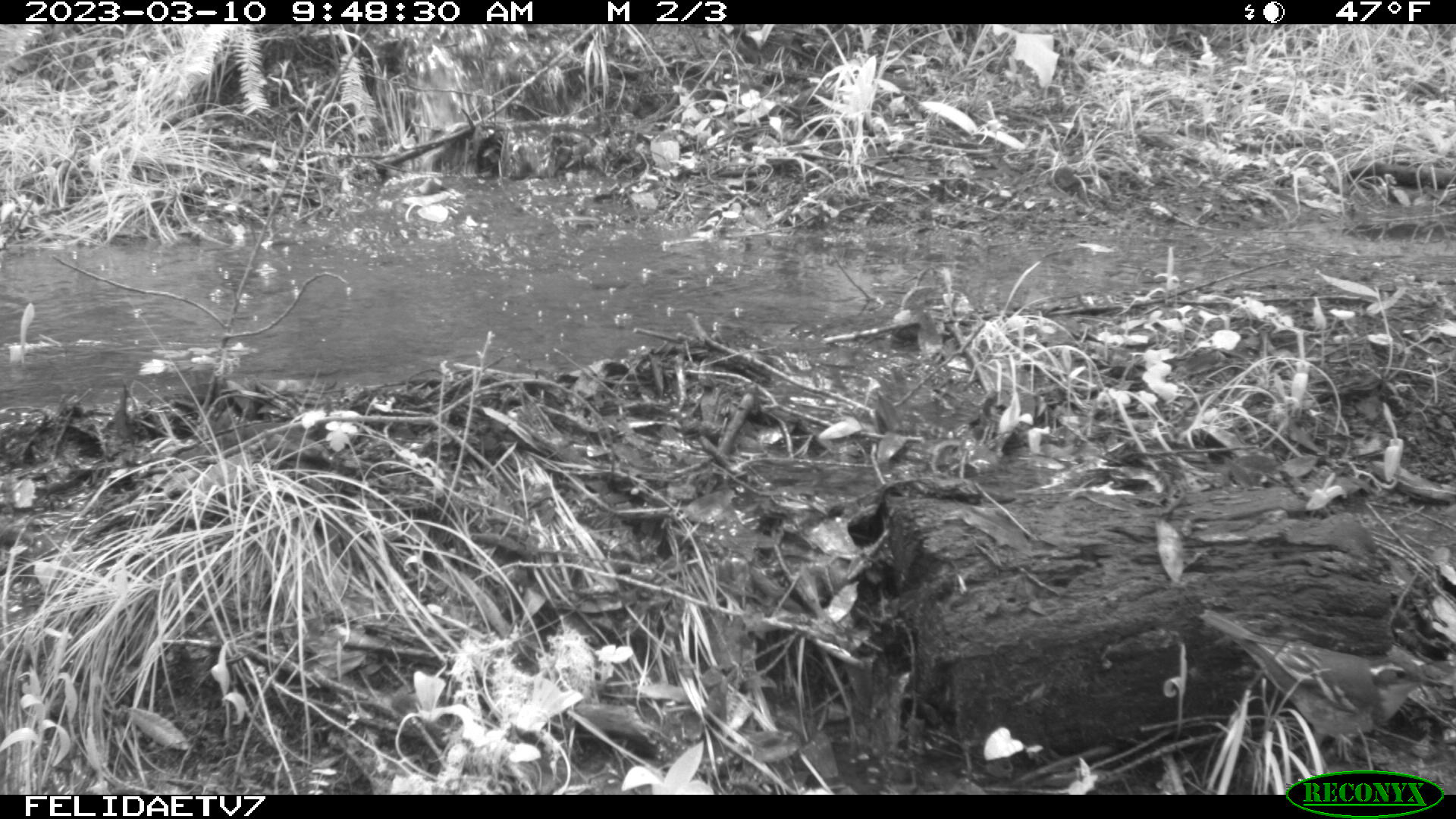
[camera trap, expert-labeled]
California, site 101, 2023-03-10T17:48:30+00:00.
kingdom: Animalia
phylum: Chordata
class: Aves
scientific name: Aves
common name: bird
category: unknown bird